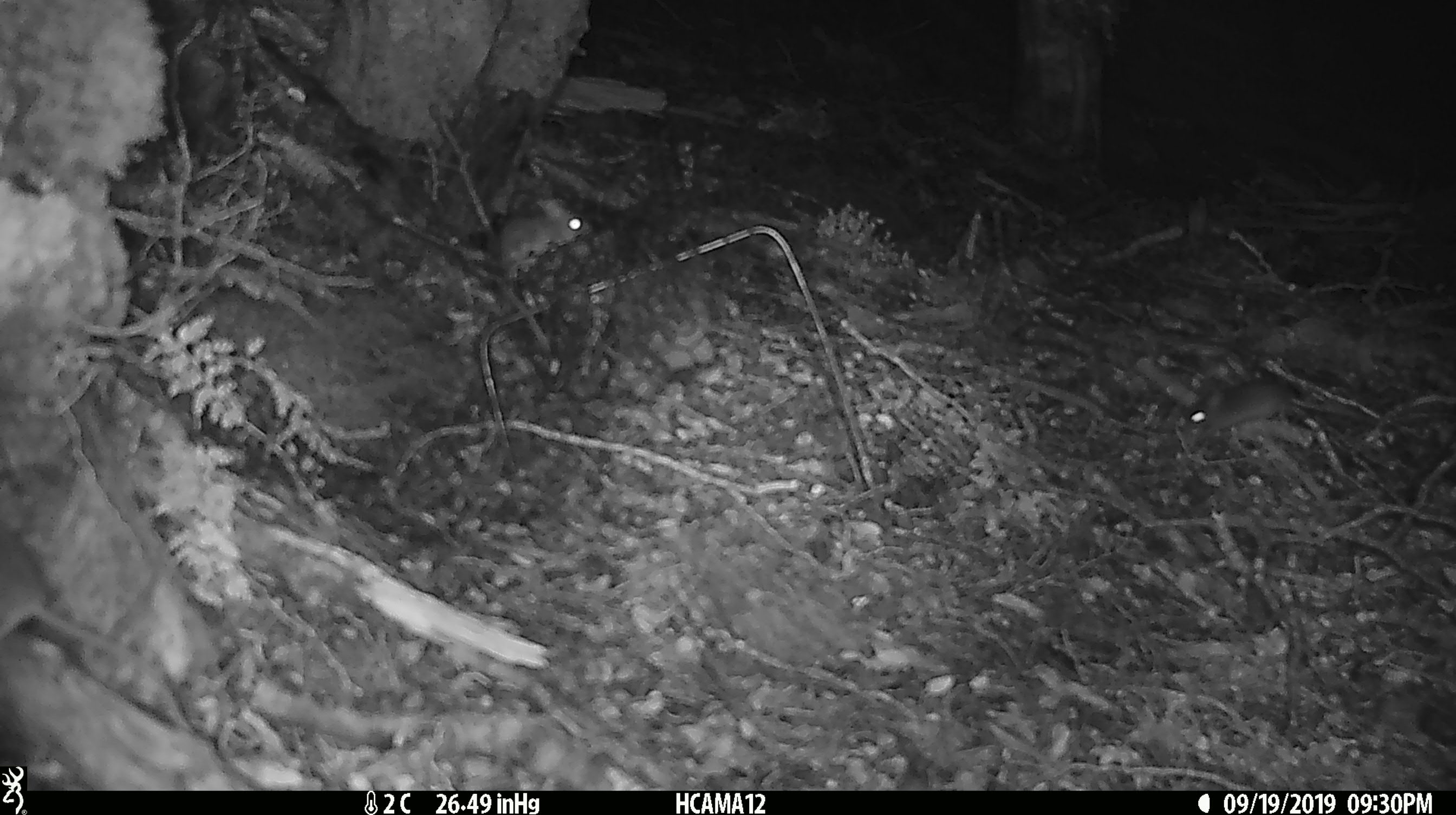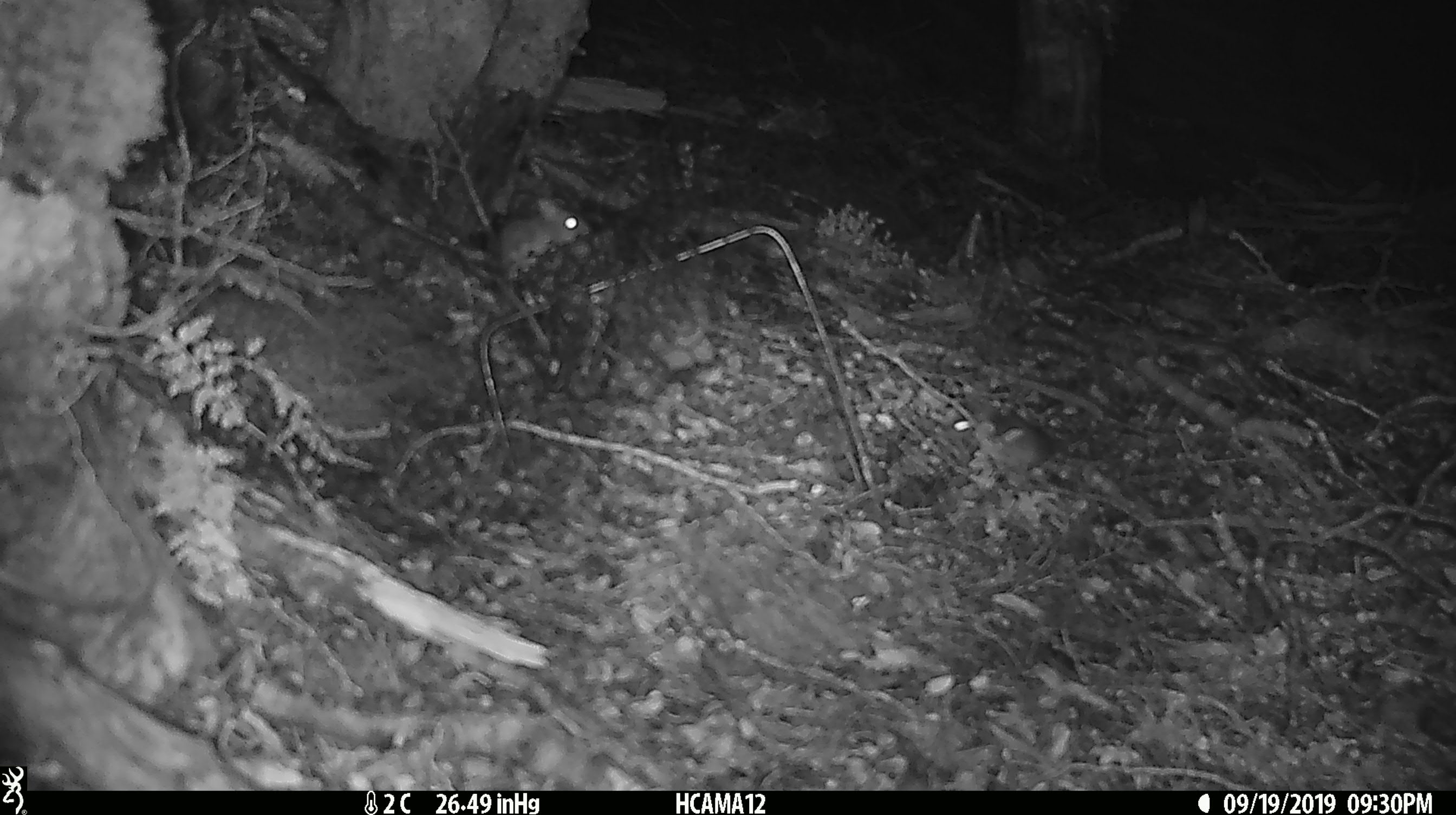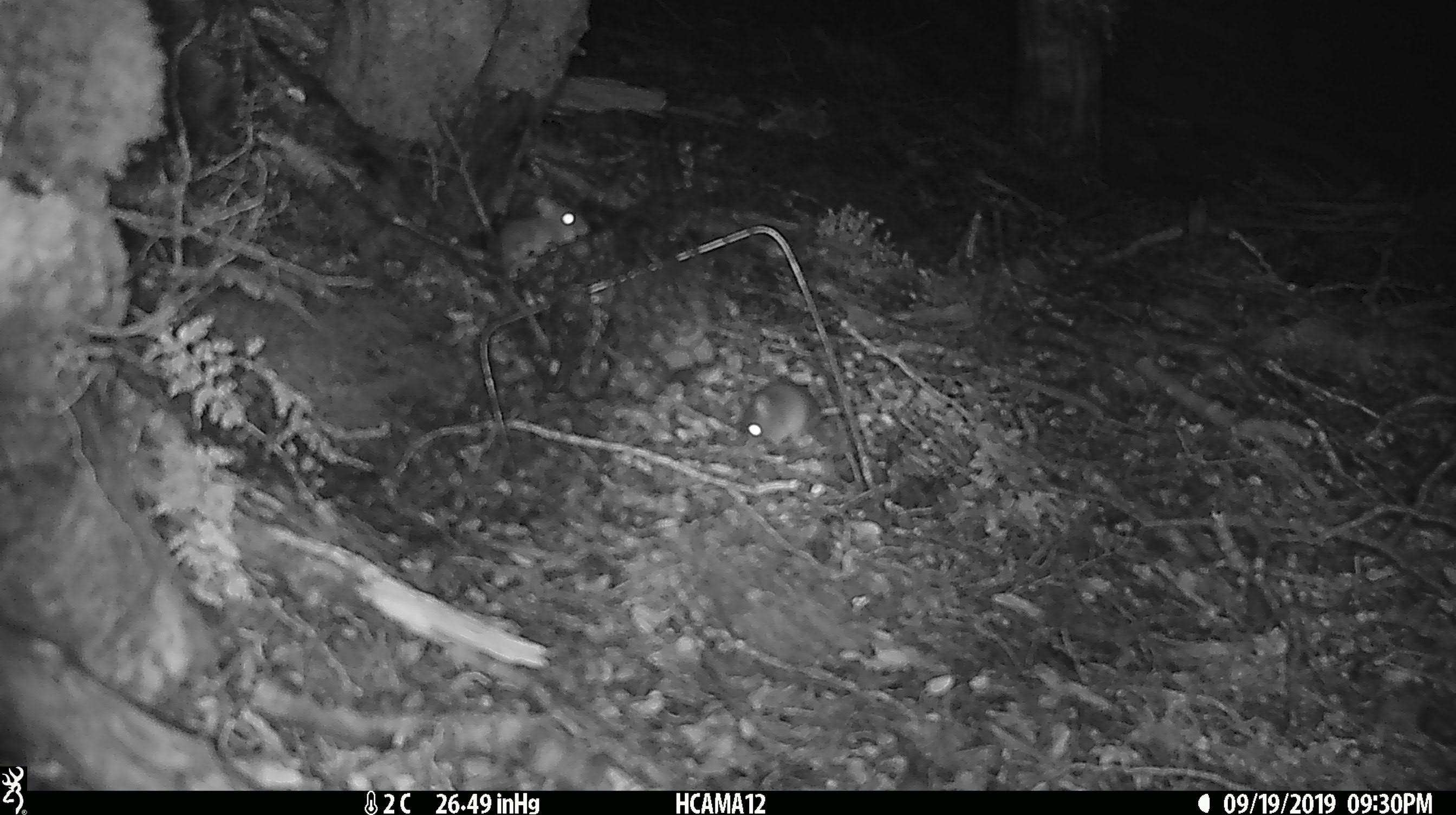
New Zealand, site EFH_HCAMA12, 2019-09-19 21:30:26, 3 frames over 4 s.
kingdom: Animalia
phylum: Chordata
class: Mammalia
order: Rodentia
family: Muridae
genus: Mus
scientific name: Mus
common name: mouse